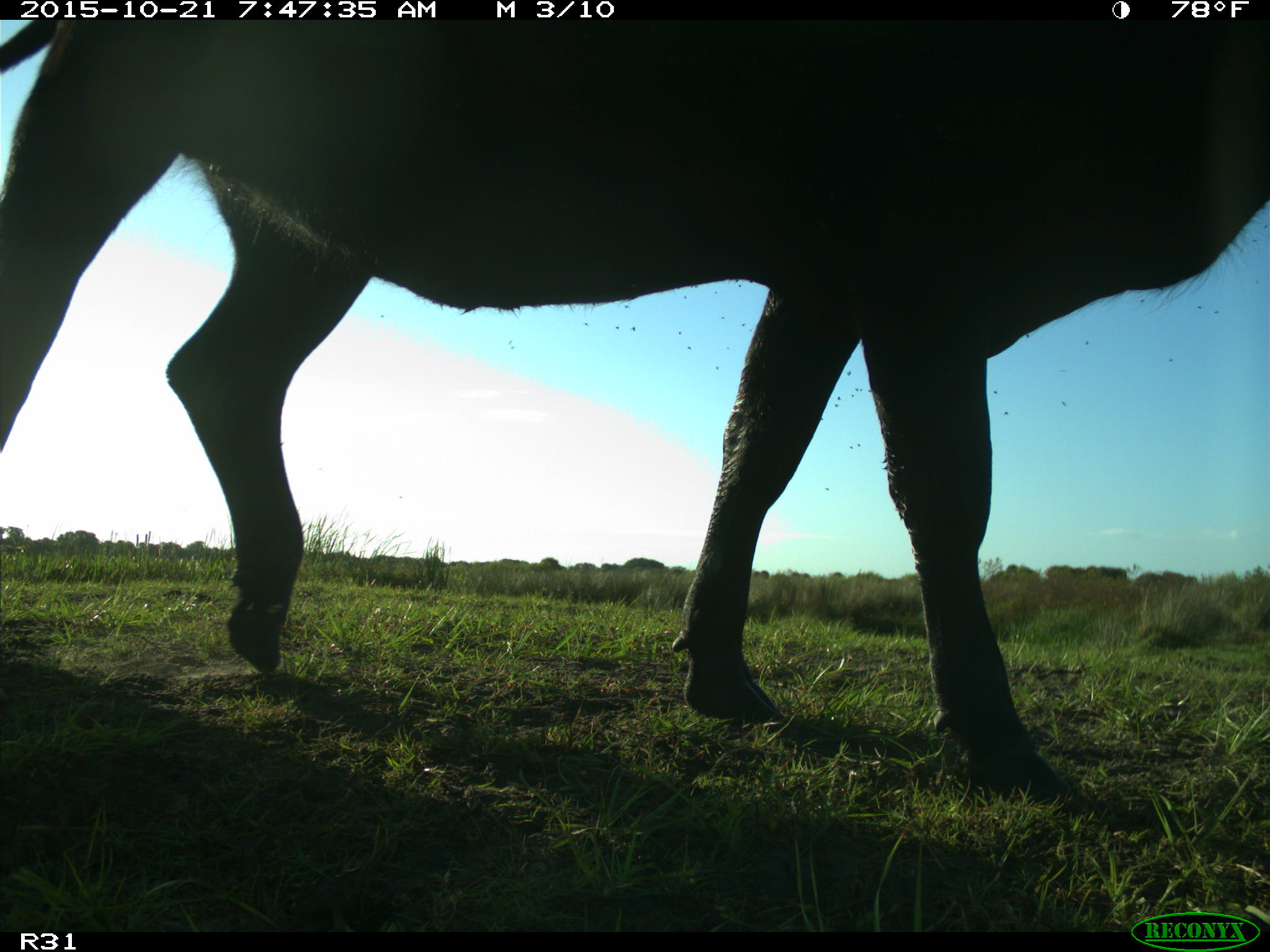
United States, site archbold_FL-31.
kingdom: Animalia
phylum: Chordata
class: Mammalia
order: Artiodactyla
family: Bovidae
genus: Bos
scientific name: Bos taurus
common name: domestic cow